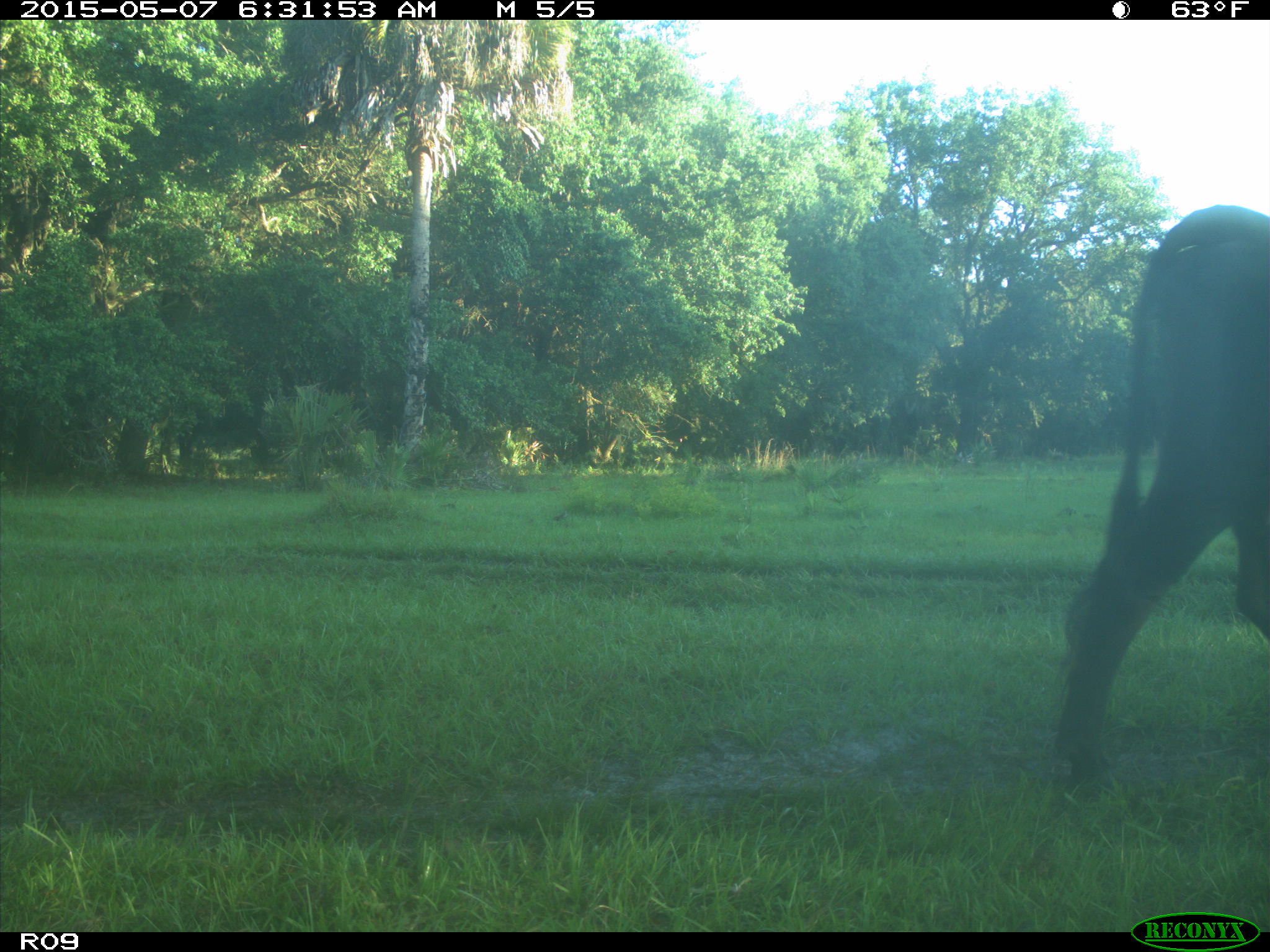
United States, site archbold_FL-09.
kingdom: Animalia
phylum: Chordata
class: Mammalia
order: Artiodactyla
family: Bovidae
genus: Bos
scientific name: Bos taurus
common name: domestic cow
Bos taurus (domestic cow).